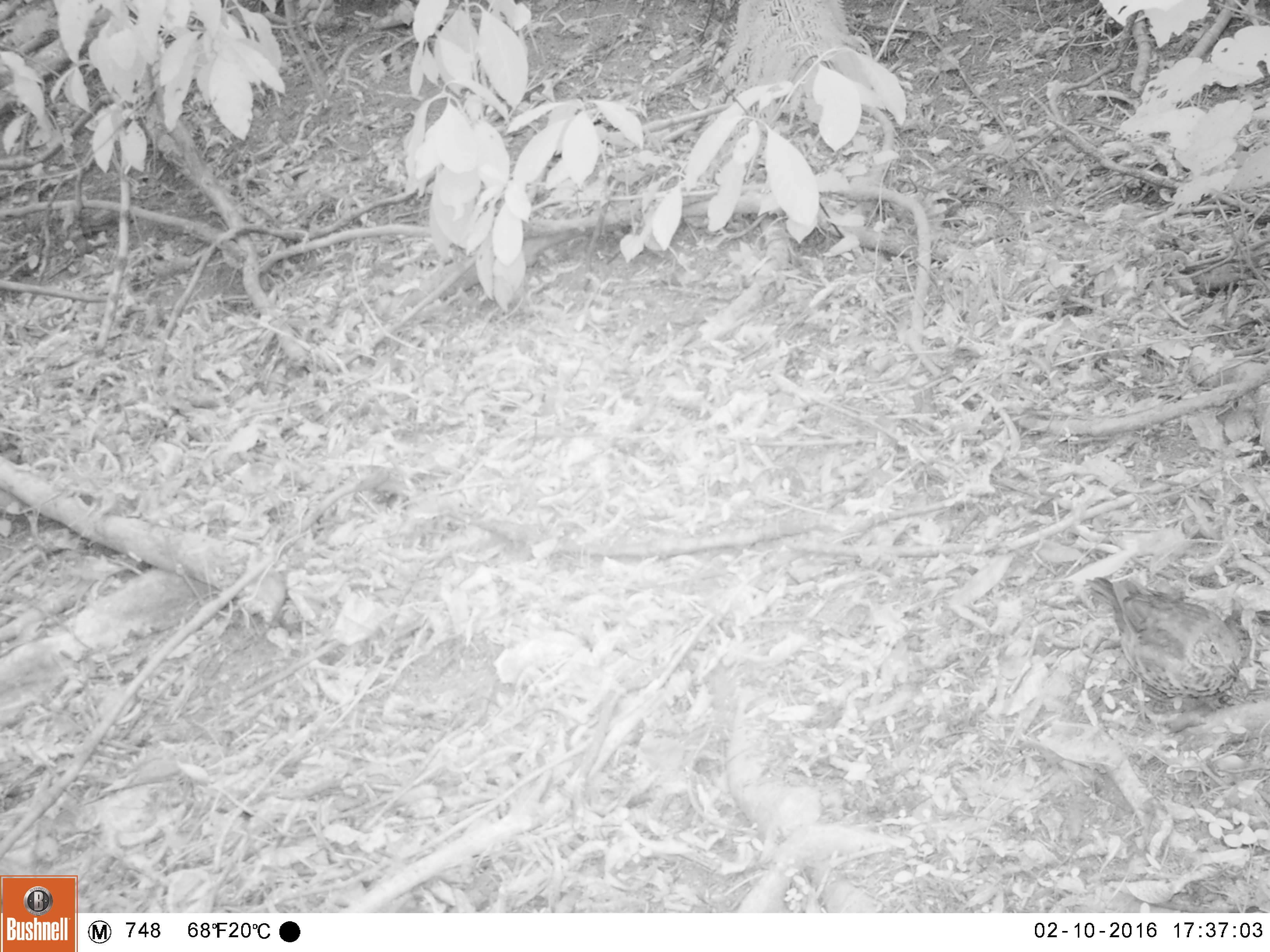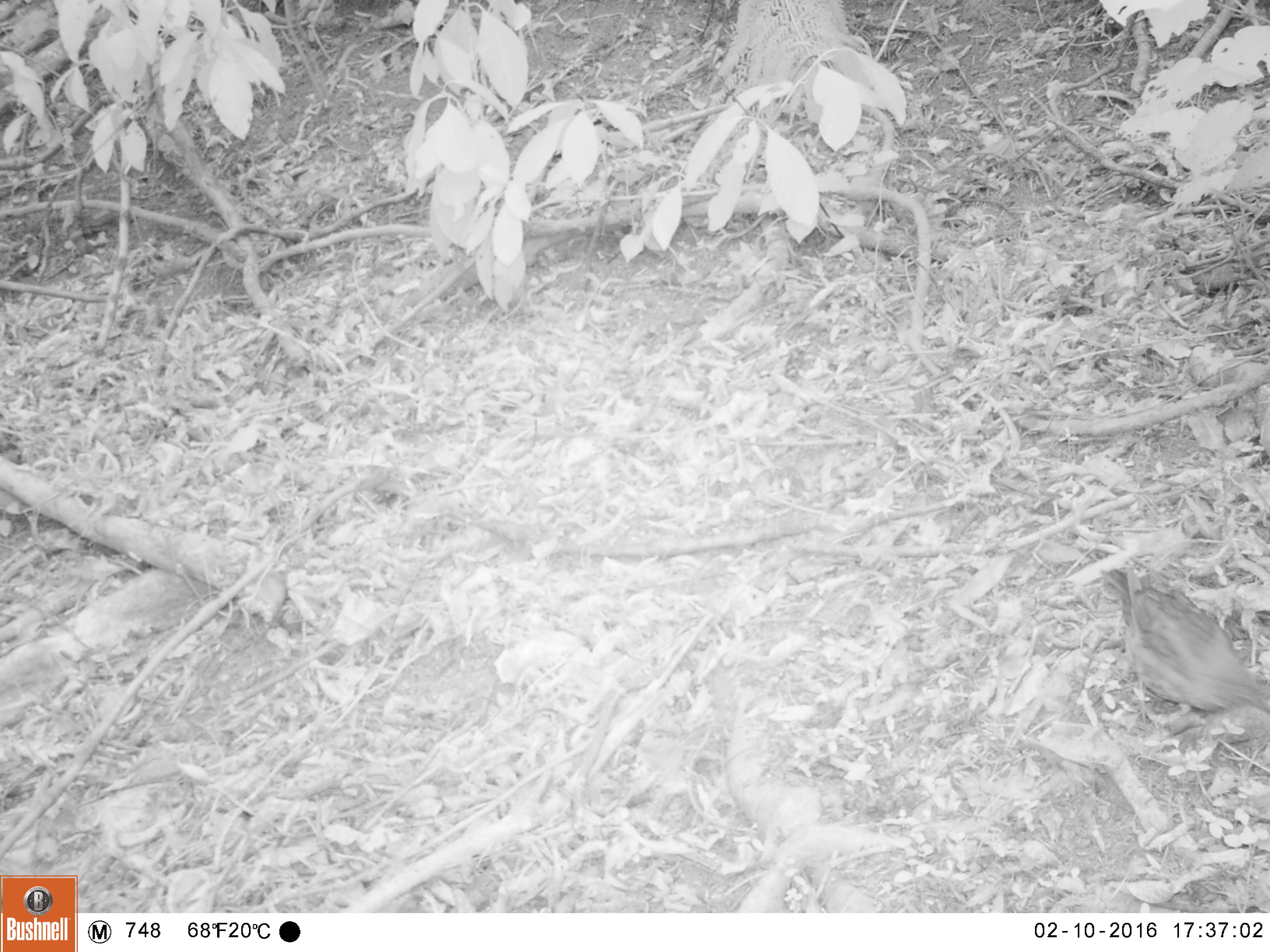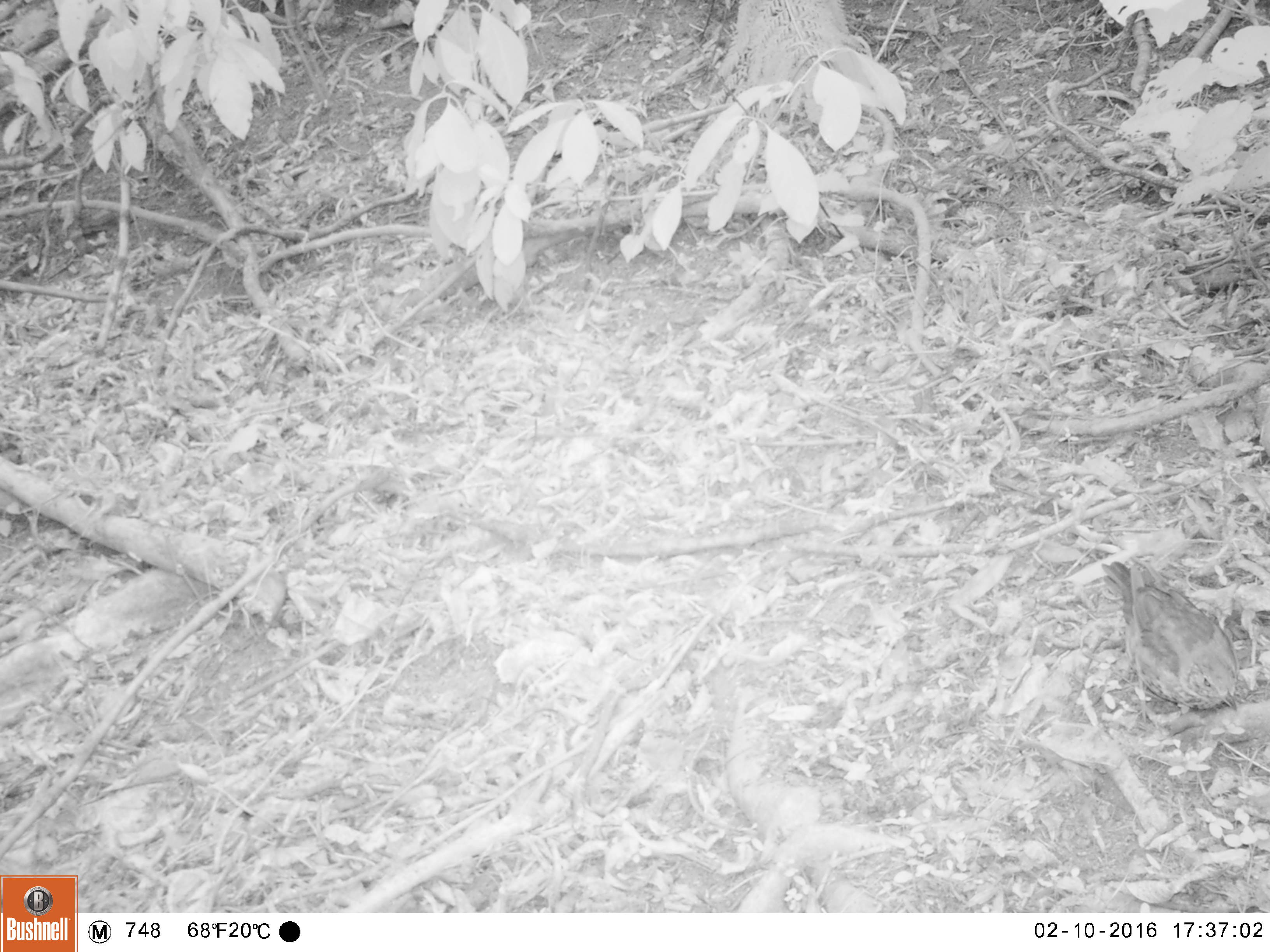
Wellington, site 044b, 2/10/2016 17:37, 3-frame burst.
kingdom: Animalia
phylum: Chordata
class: Aves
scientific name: Aves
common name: bird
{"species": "bird (Aves)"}